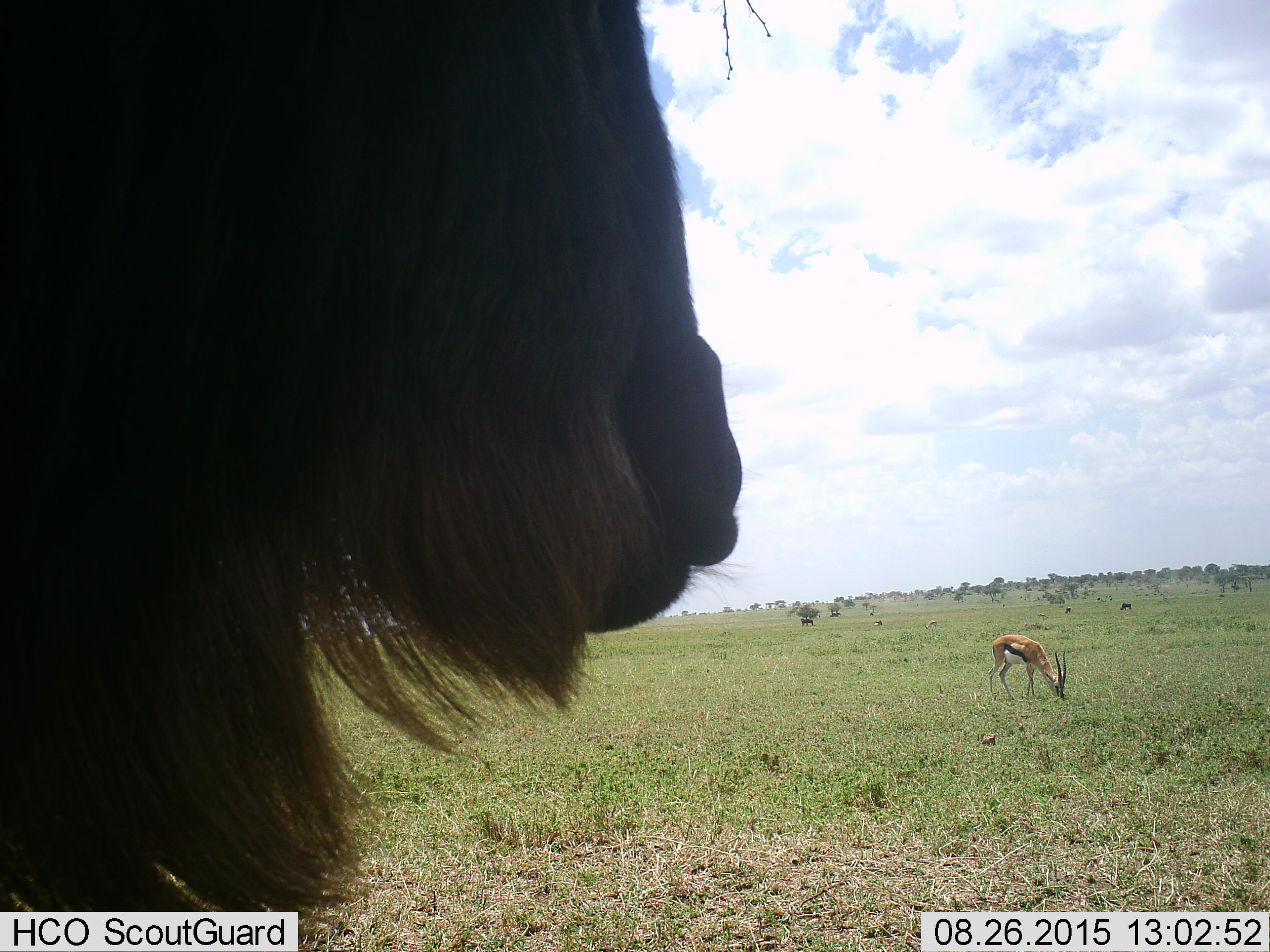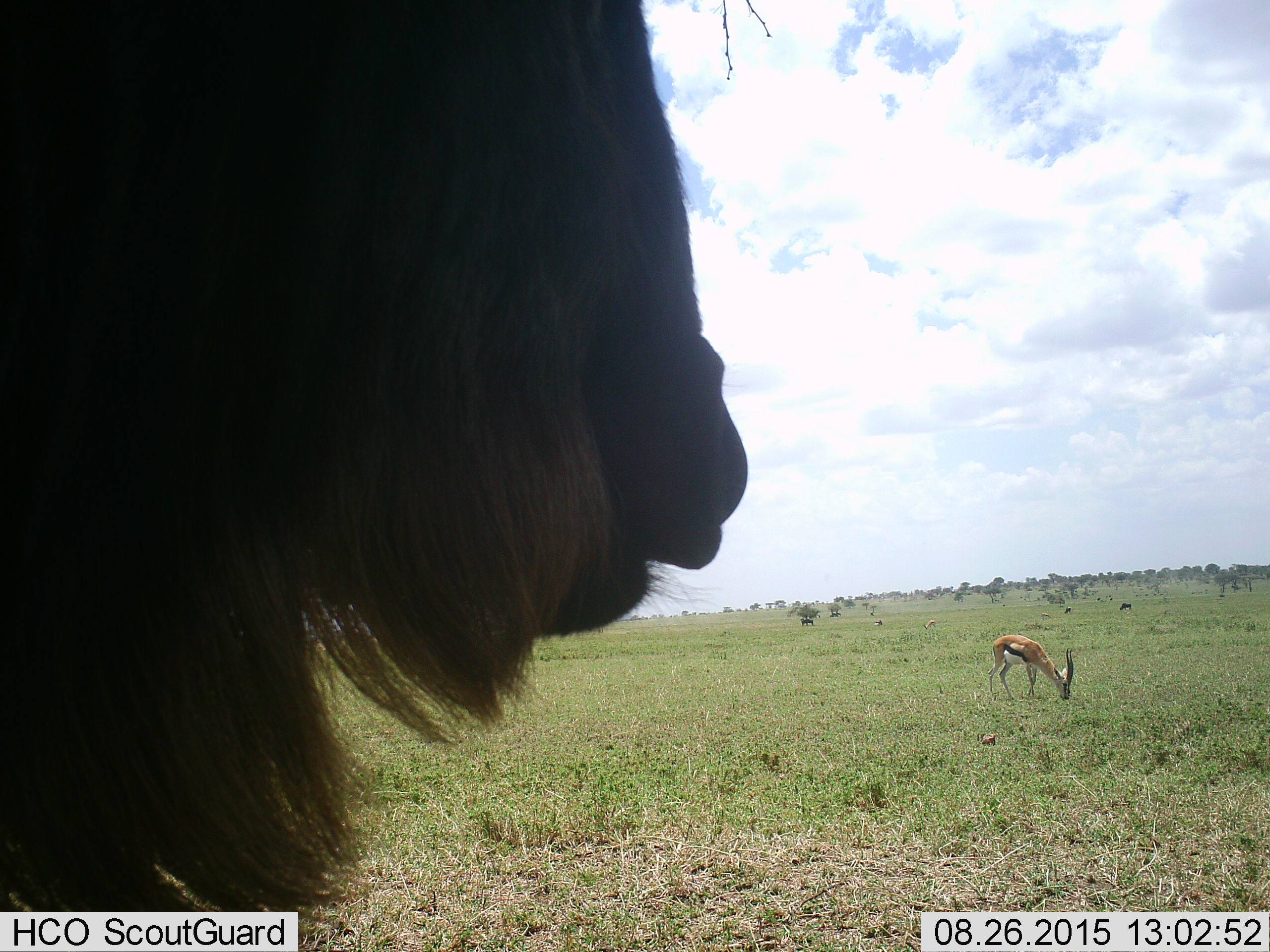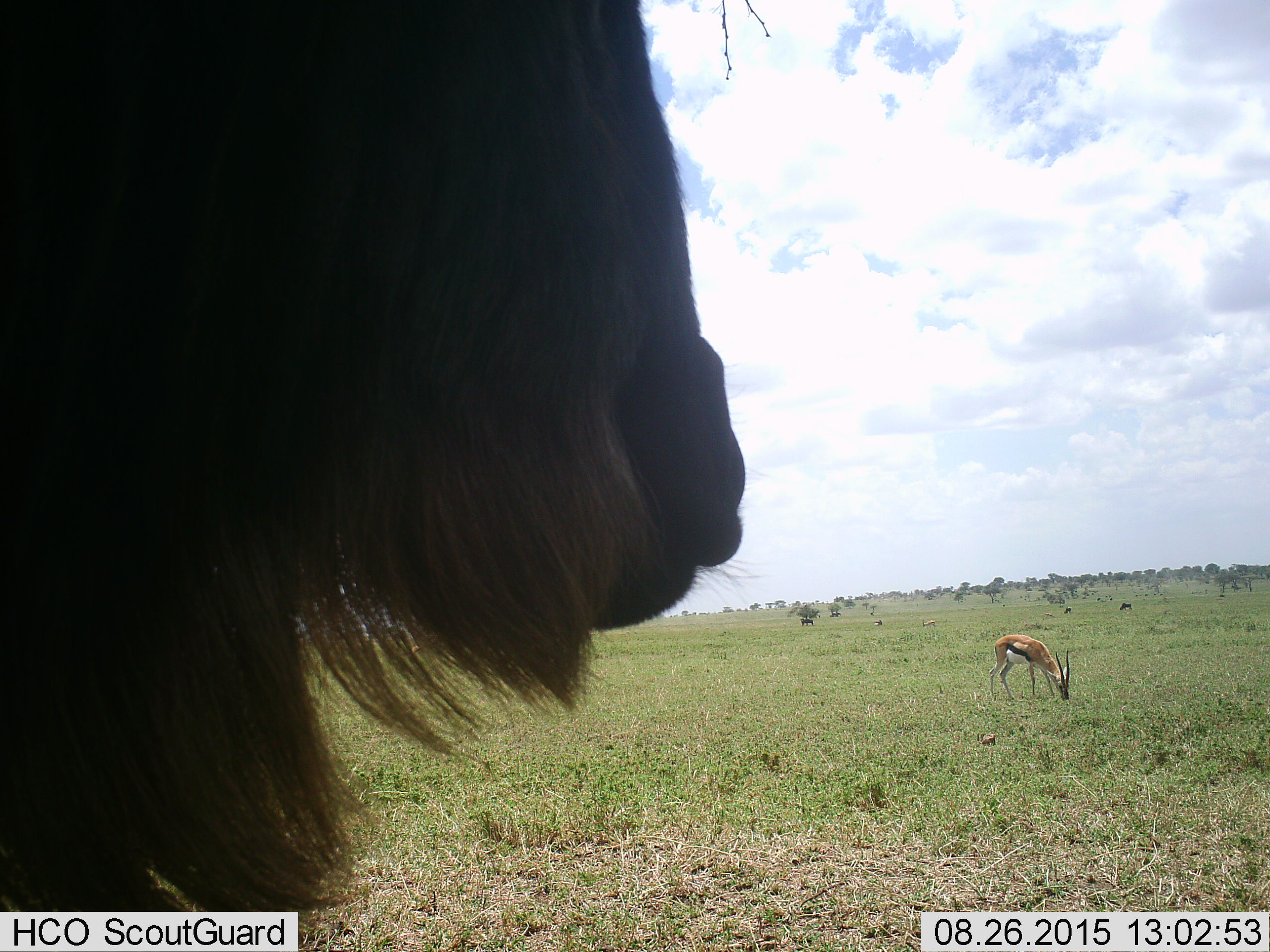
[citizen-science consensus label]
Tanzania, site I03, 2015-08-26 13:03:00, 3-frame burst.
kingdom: Animalia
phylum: Chordata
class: Mammalia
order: Artiodactyla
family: Bovidae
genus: Eudorcas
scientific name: Eudorcas thomsonii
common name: thomson's gazelle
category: gazellethomsons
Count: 3.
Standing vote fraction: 50%.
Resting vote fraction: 0%.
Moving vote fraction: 12%.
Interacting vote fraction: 0%.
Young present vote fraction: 0%.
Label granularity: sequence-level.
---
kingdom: Animalia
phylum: Chordata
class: Mammalia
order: Artiodactyla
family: Bovidae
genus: Connochaetes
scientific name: Connochaetes taurinus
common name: blue wildebeest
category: wildebeest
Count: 4.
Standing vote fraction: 100%.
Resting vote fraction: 0%.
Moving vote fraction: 20%.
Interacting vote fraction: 0%.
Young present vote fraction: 0%.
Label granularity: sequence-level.